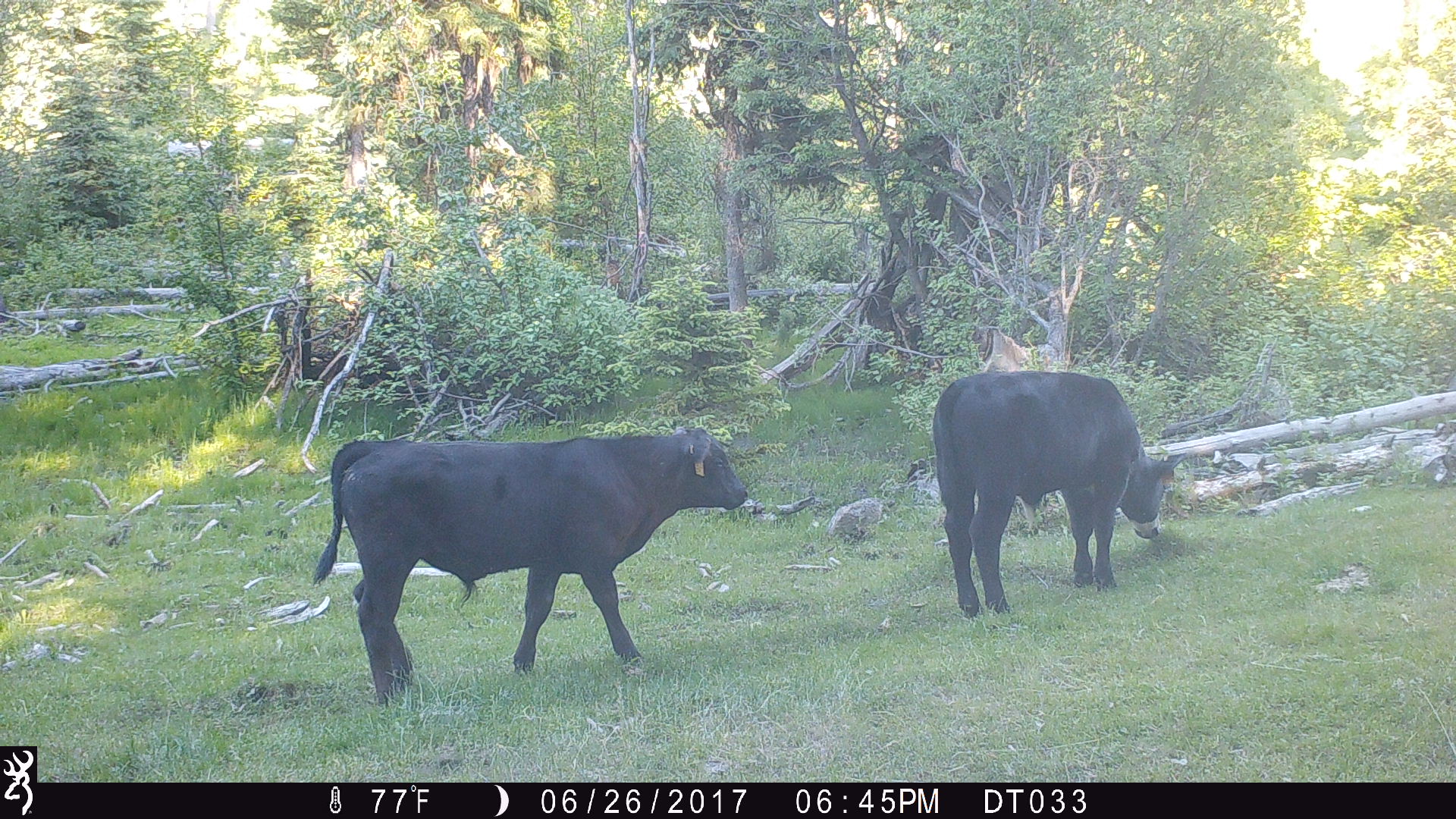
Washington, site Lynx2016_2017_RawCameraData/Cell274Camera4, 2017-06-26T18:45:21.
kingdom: Animalia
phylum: Chordata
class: Mammalia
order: Artiodactyla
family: Bovidae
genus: Bos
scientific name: Bos taurus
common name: domestic cattle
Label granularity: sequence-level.